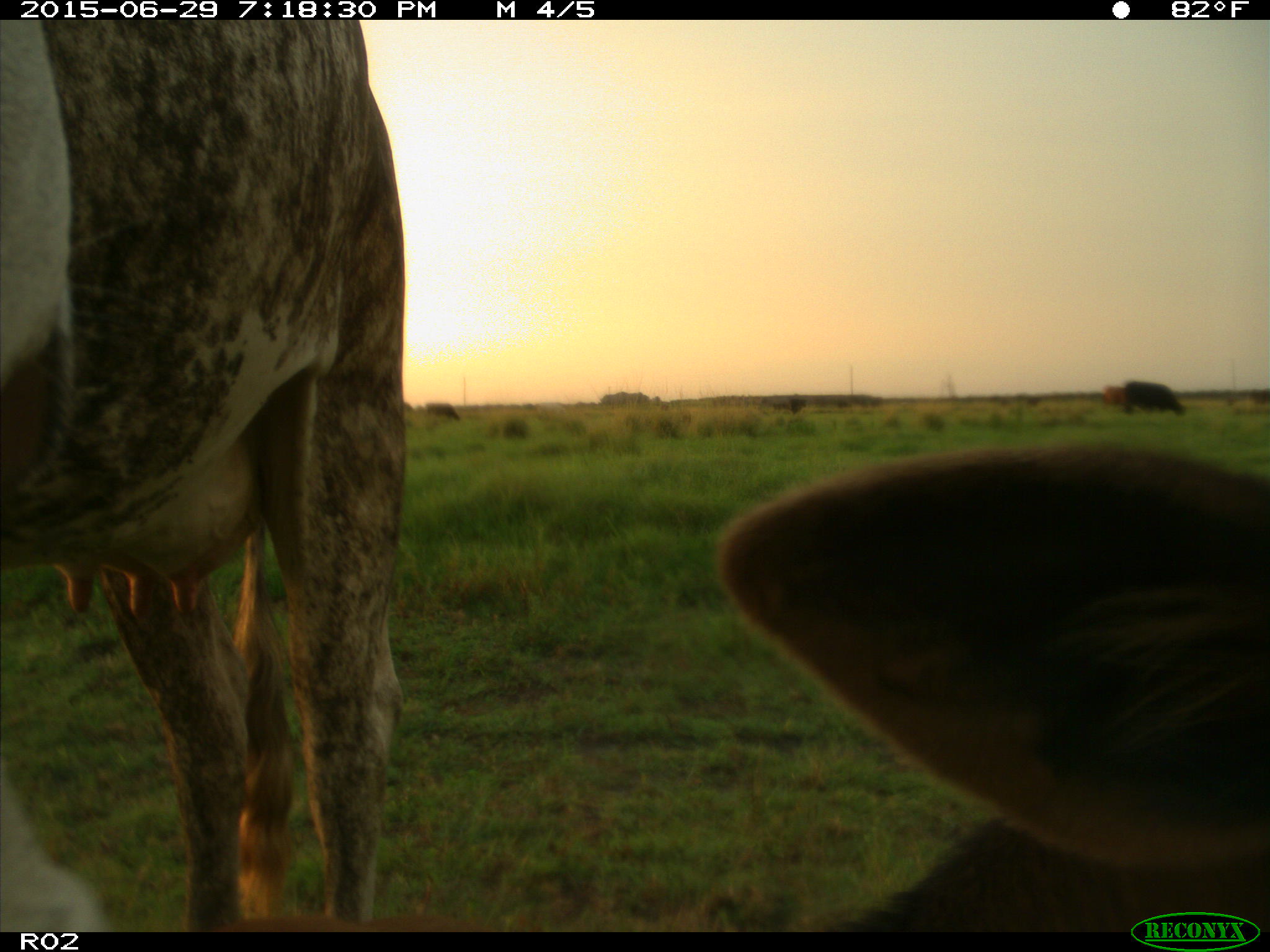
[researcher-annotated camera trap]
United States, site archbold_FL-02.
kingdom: Animalia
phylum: Chordata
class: Mammalia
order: Artiodactyla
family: Bovidae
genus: Bos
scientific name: Bos taurus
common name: domestic cow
Bos taurus (domestic cow).